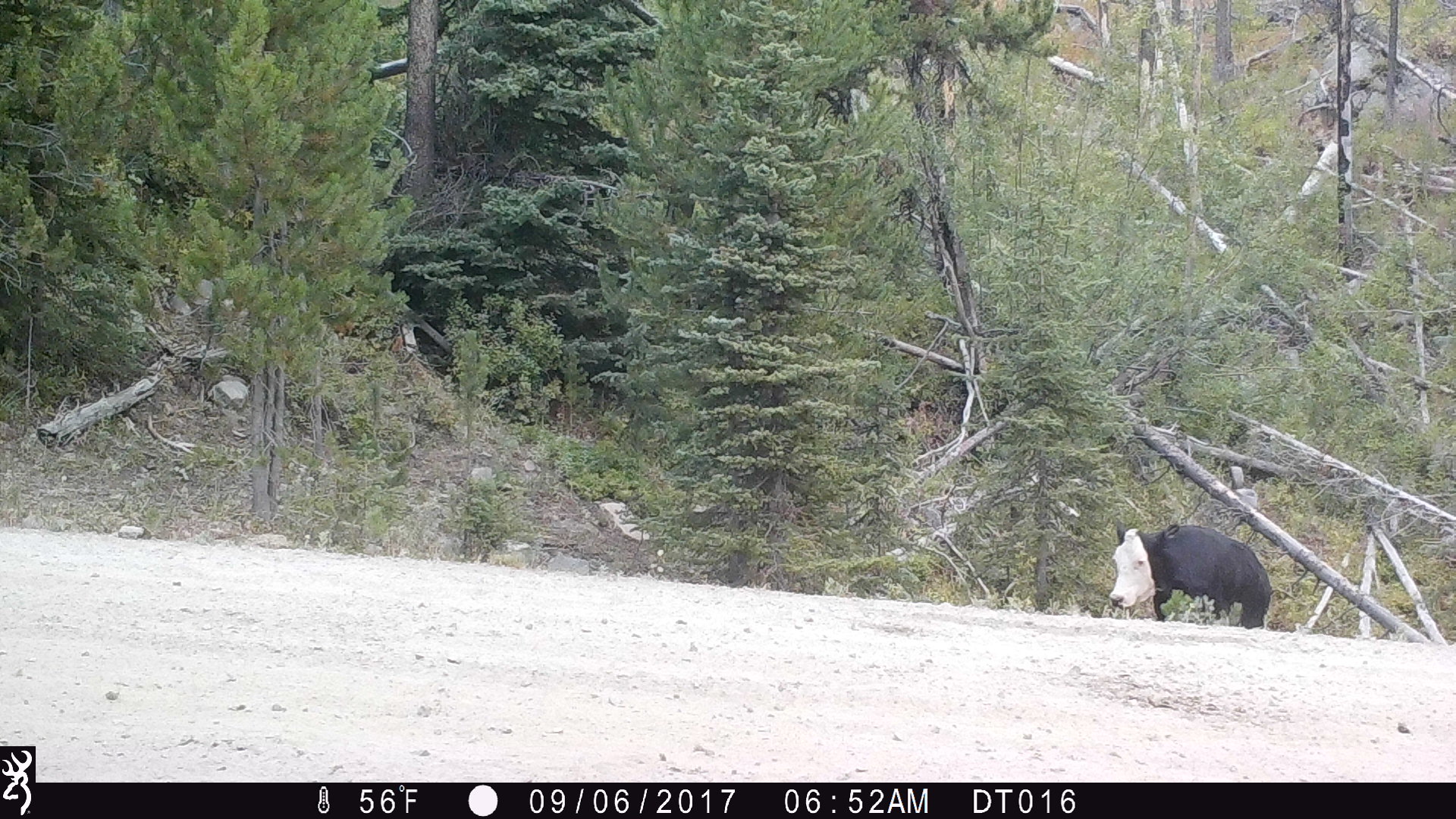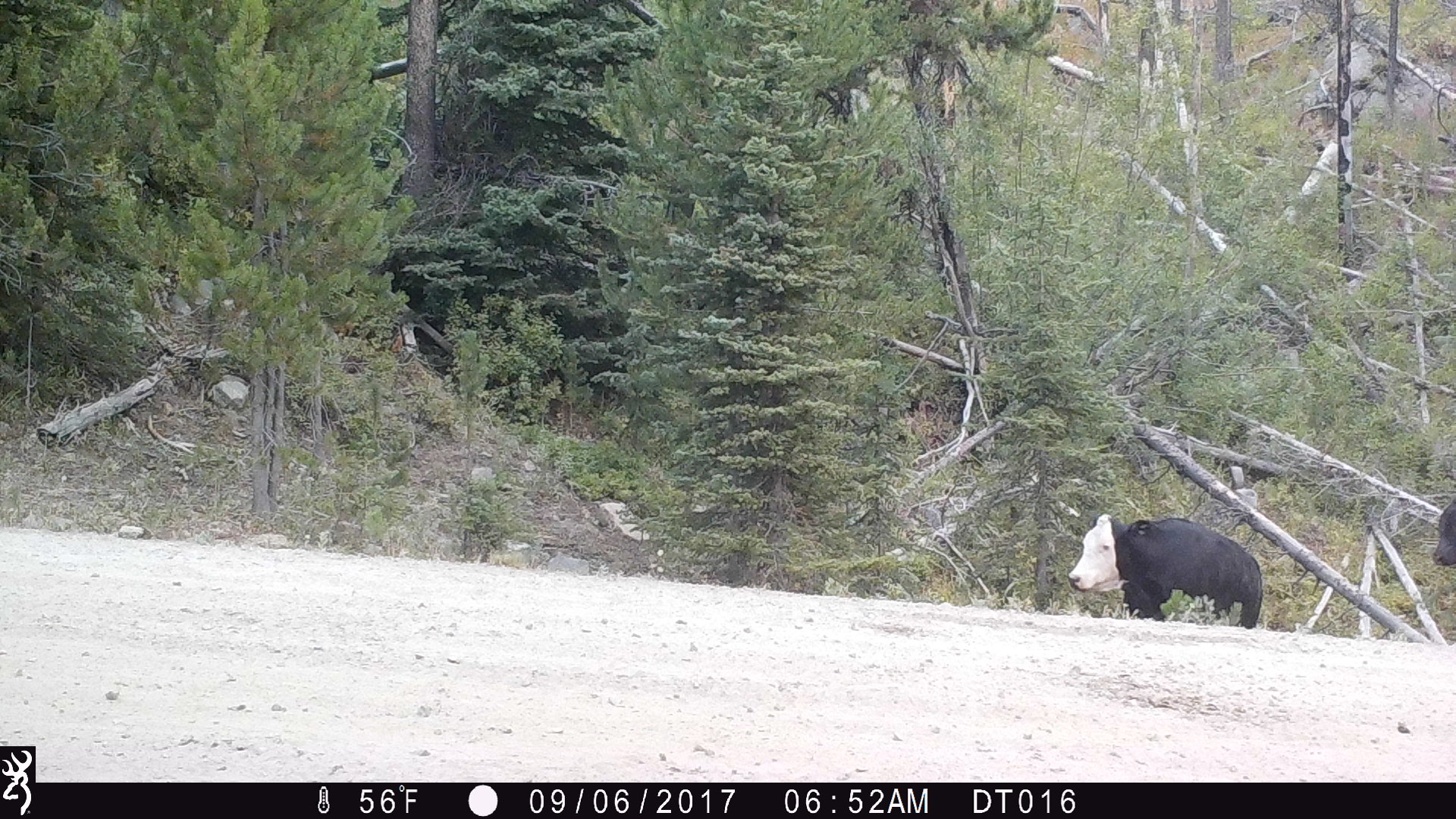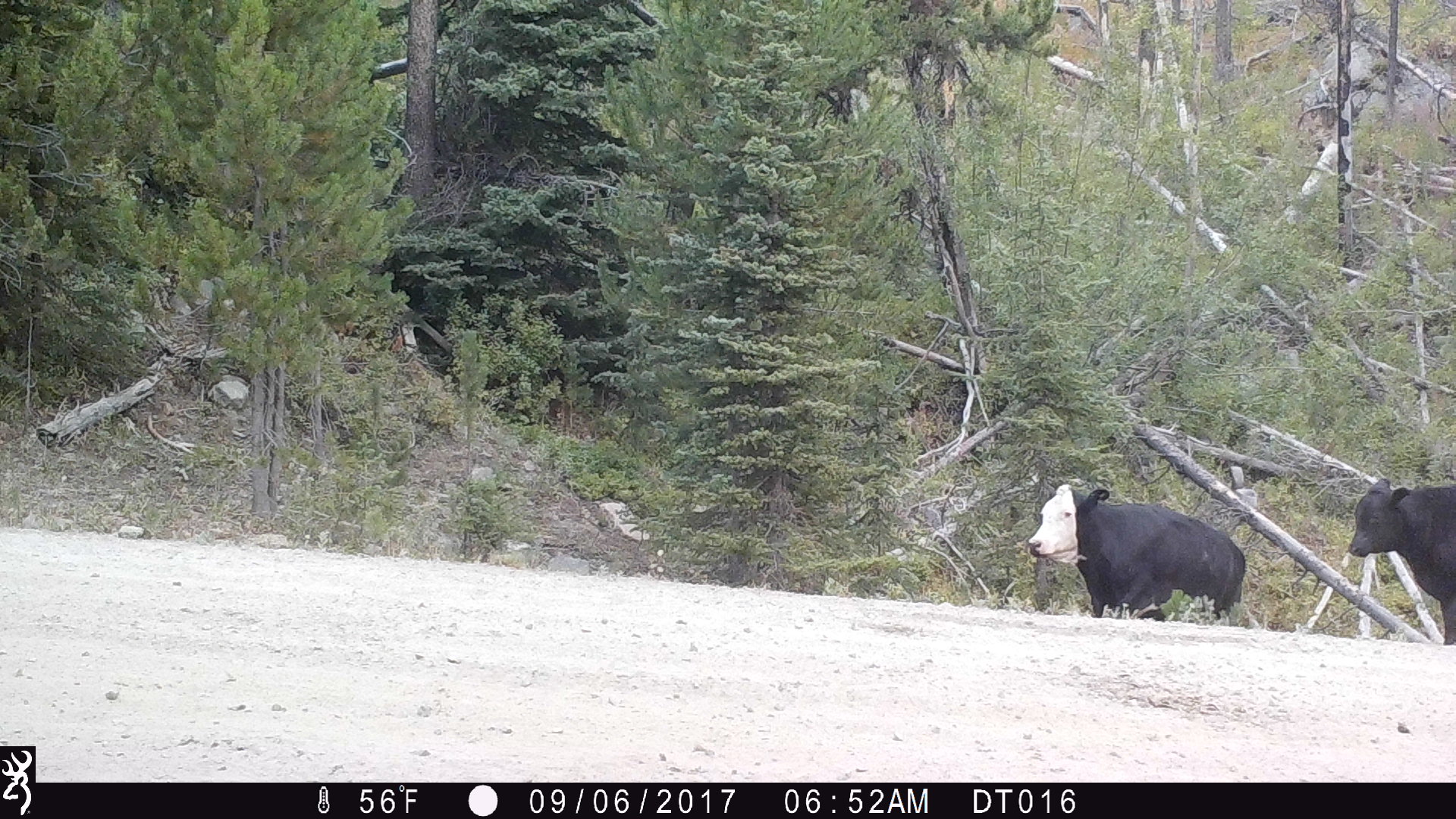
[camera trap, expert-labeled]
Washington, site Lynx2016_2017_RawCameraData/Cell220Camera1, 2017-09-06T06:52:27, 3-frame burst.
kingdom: Animalia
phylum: Chordata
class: Mammalia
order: Artiodactyla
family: Bovidae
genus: Bos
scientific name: Bos taurus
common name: domestic cattle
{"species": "domestic cattle (Bos taurus)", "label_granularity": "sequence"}